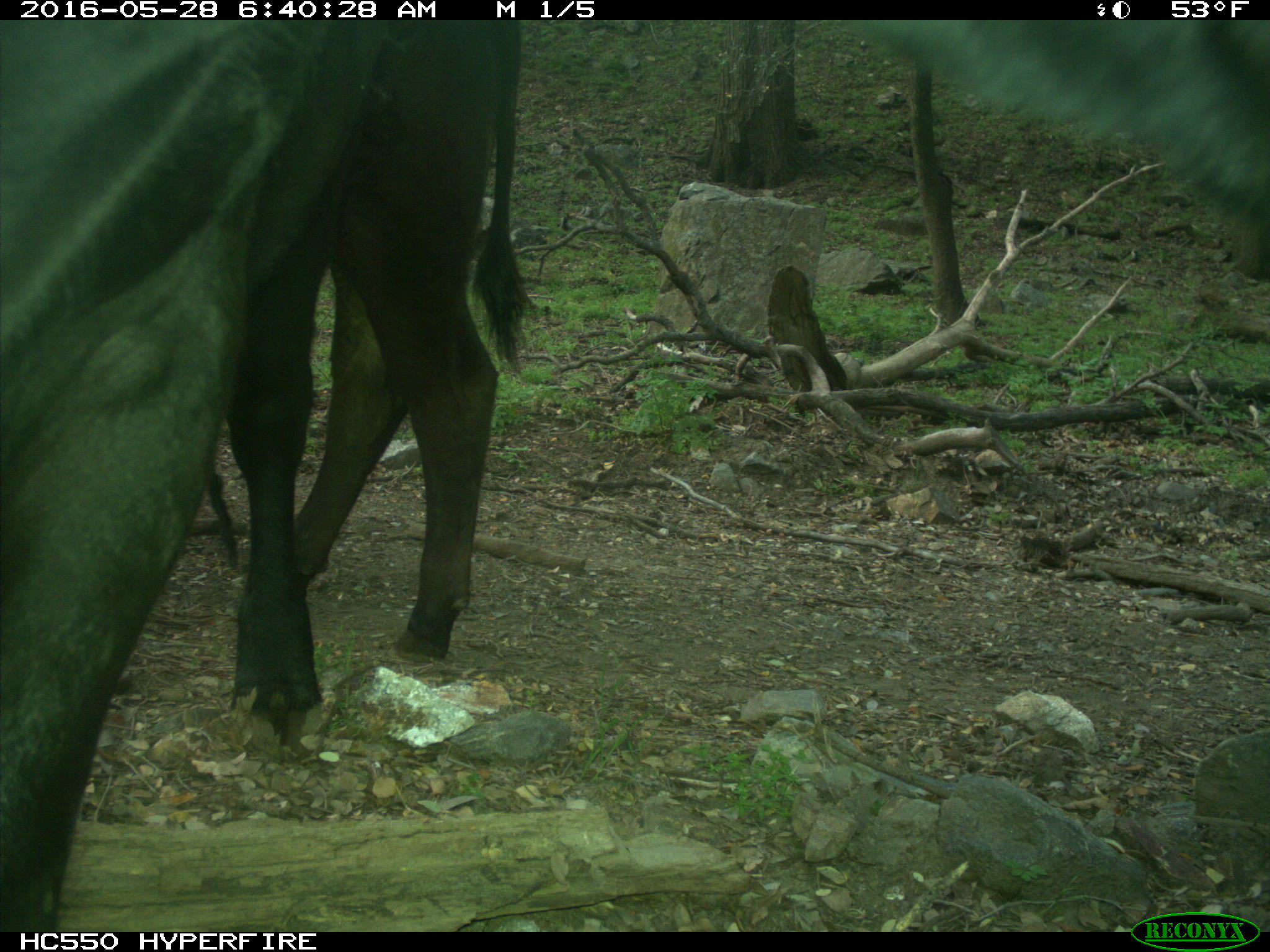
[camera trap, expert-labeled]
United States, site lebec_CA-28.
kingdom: Animalia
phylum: Chordata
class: Mammalia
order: Artiodactyla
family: Bovidae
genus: Bos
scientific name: Bos taurus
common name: domestic cow